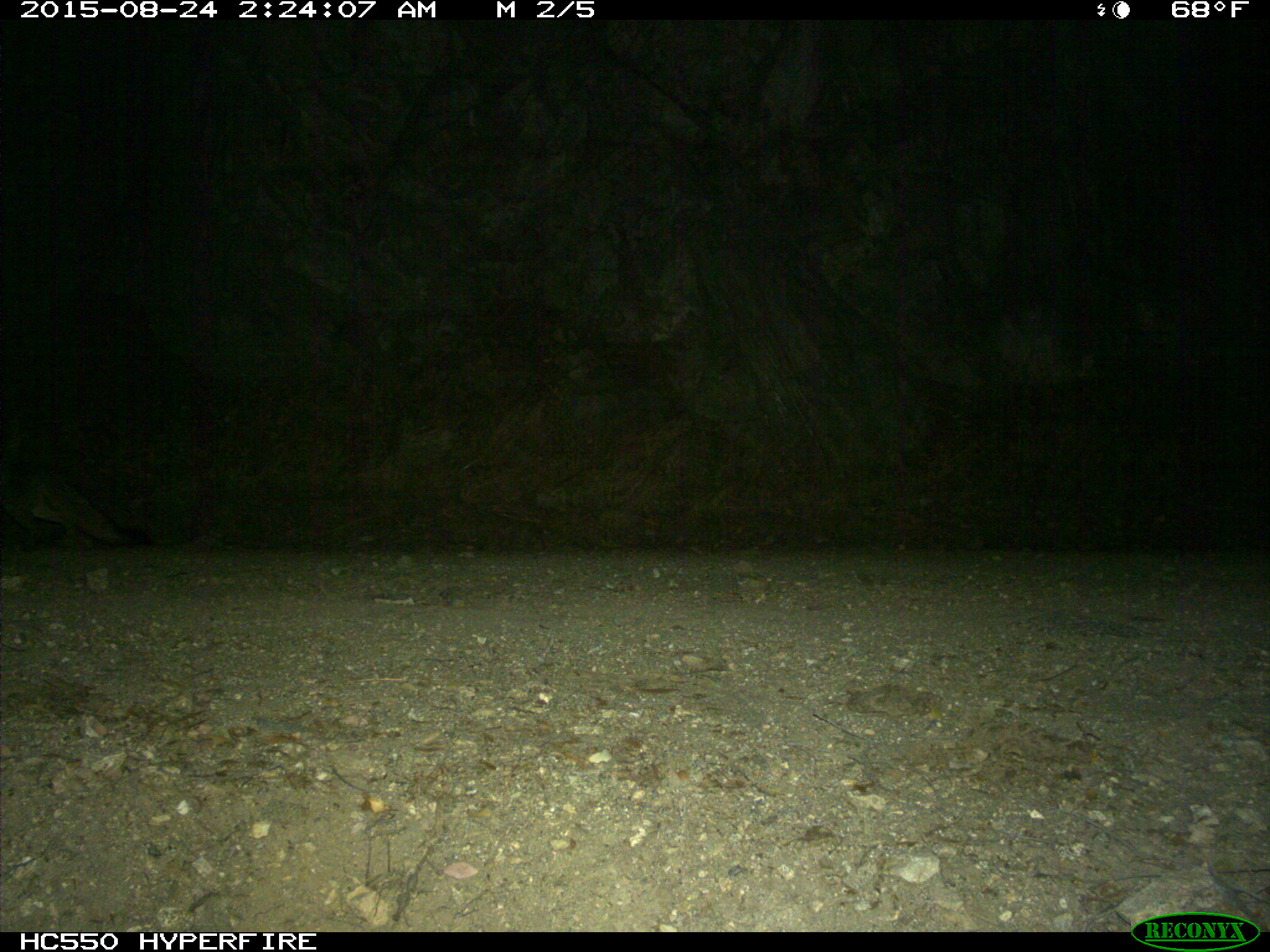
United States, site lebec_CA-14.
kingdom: Animalia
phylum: Chordata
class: Mammalia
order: Carnivora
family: Canidae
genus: Urocyon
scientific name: Urocyon cinereoargenteus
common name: gray fox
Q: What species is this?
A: Urocyon cinereoargenteus (gray fox).